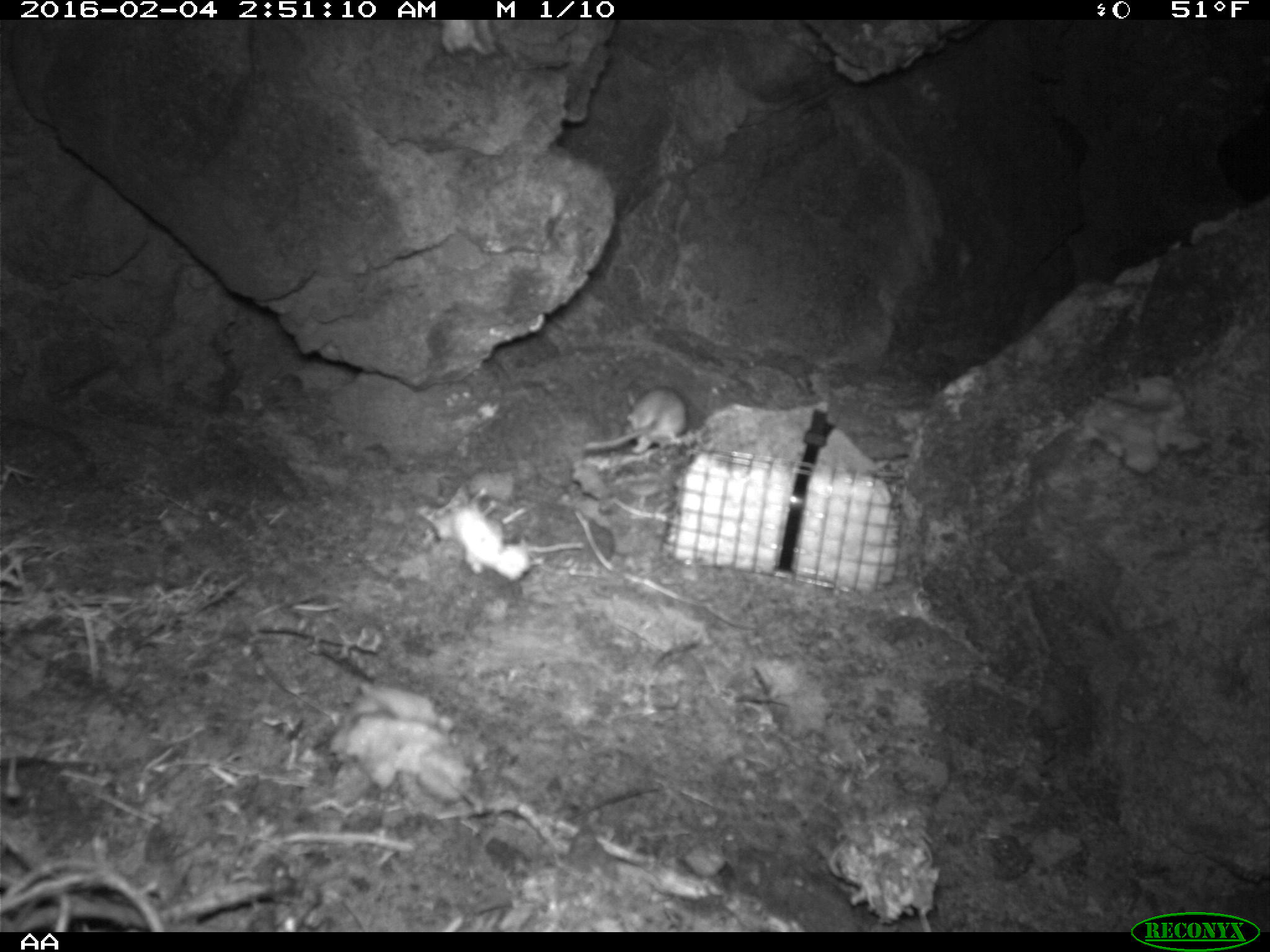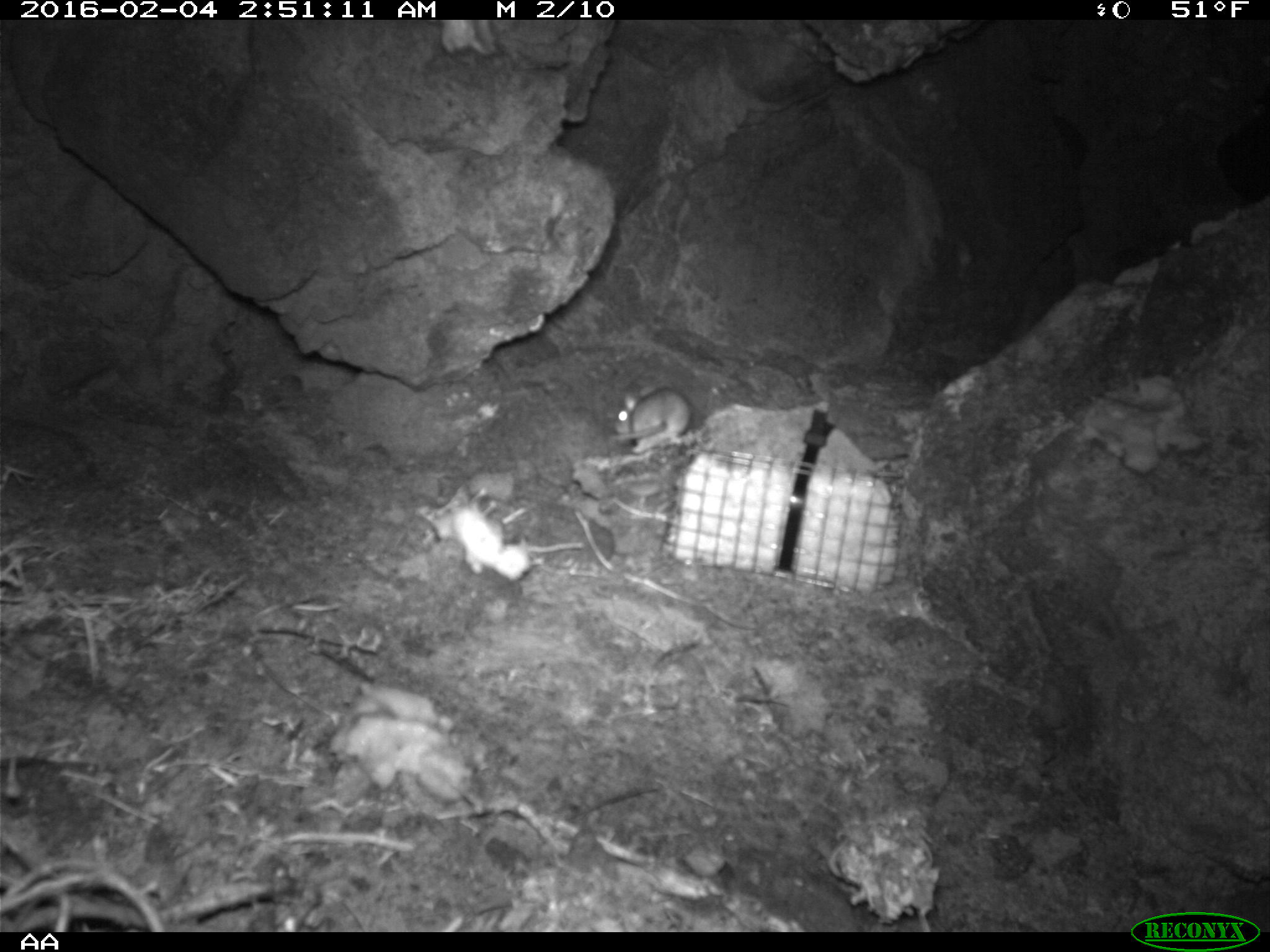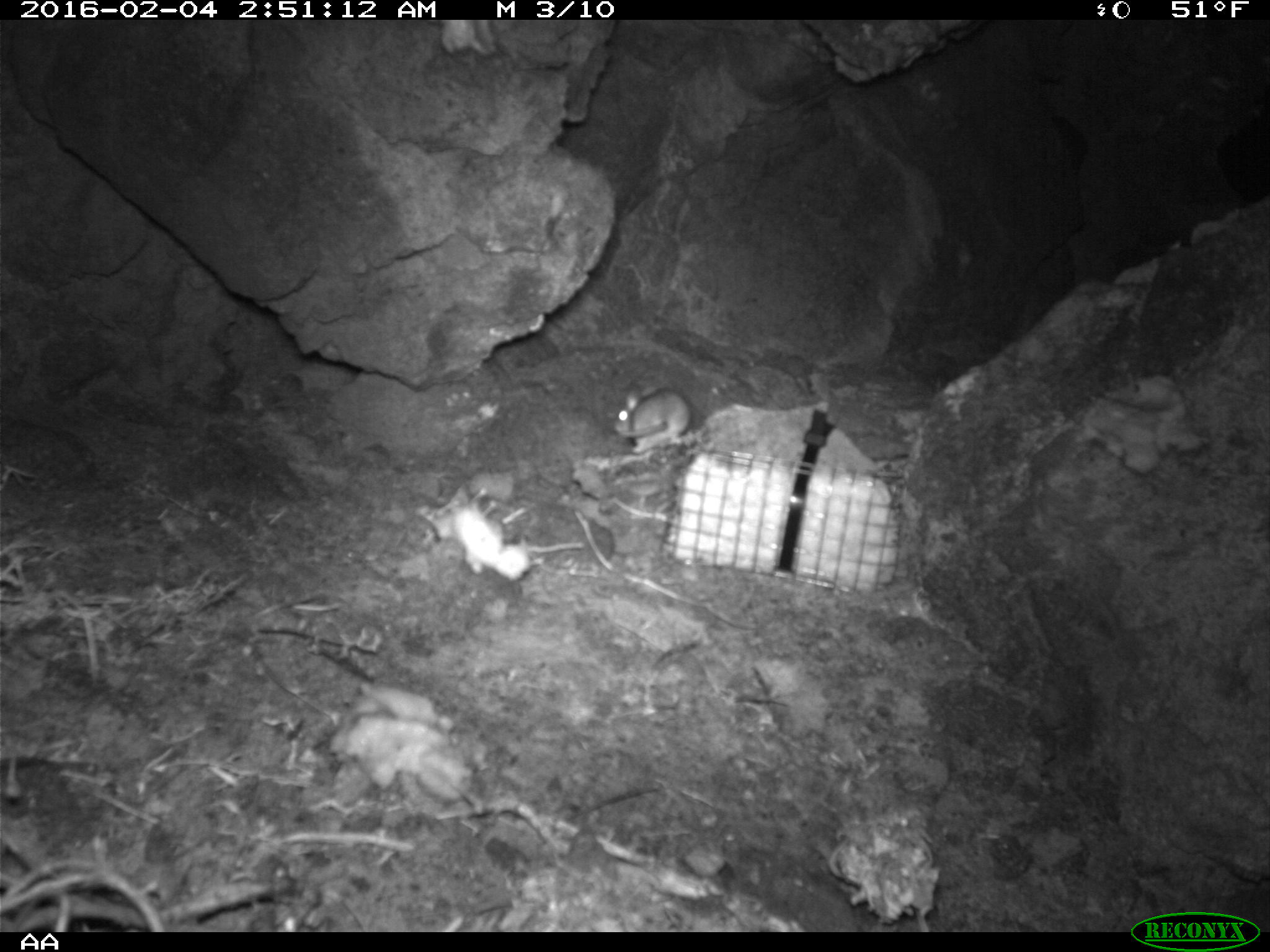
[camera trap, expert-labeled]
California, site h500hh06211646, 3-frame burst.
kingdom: Animalia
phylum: Chordata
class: Mammalia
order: Rodentia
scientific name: Rodentia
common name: rodent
Rodent (Rodentia).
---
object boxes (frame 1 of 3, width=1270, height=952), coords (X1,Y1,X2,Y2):
rodent: (588,384,691,458)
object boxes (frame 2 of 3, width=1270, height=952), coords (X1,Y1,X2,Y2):
rodent: (610,386,692,452)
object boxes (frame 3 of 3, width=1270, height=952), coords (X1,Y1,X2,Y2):
rodent: (614,386,686,443)